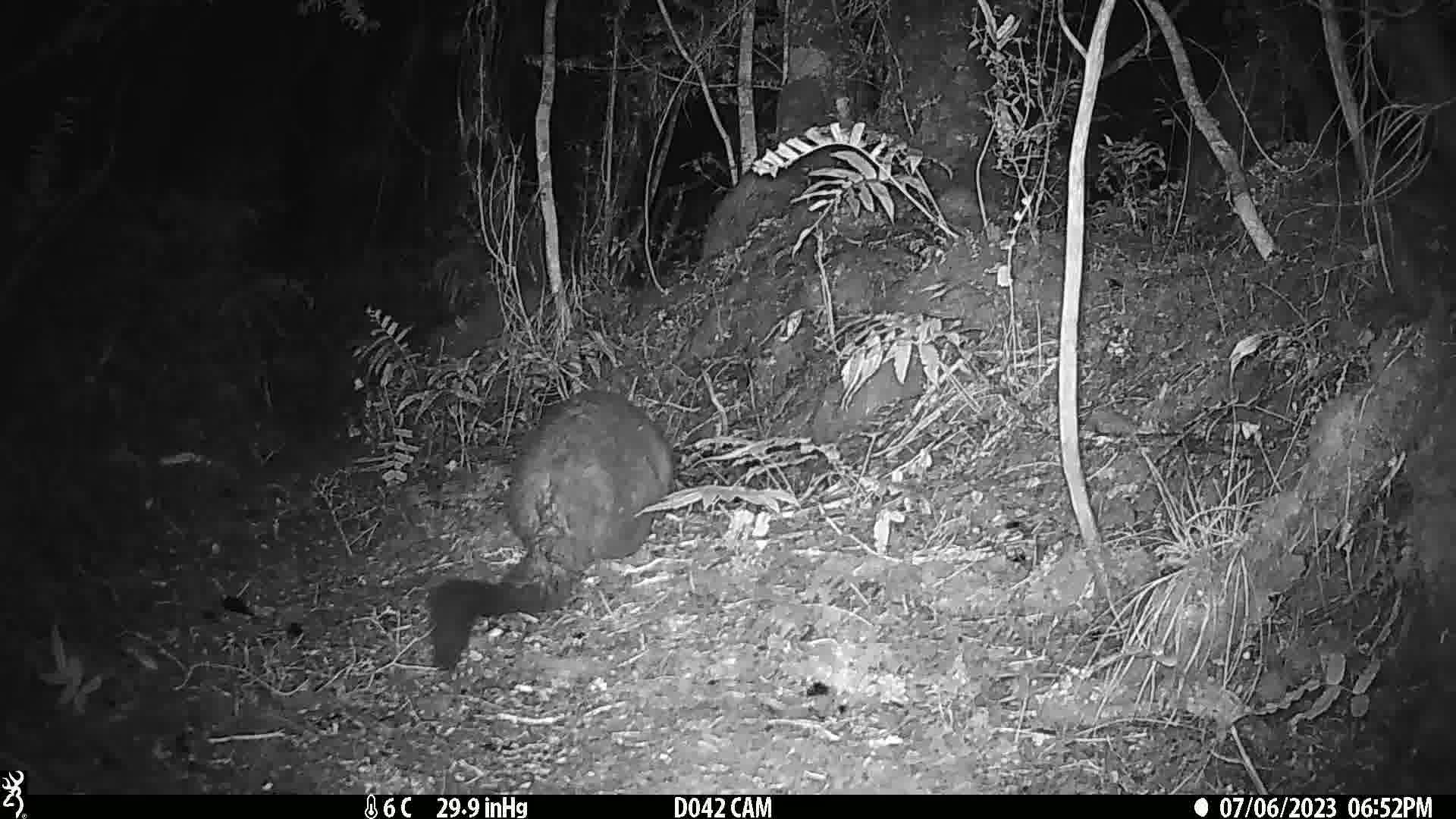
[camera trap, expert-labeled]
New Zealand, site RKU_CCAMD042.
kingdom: Animalia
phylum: Chordata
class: Mammalia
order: Diprotodontia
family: Phalangeridae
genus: Trichosurus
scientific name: Trichosurus vulpecula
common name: common brushtail possum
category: possum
Possum (common brushtail possum) (Trichosurus vulpecula).